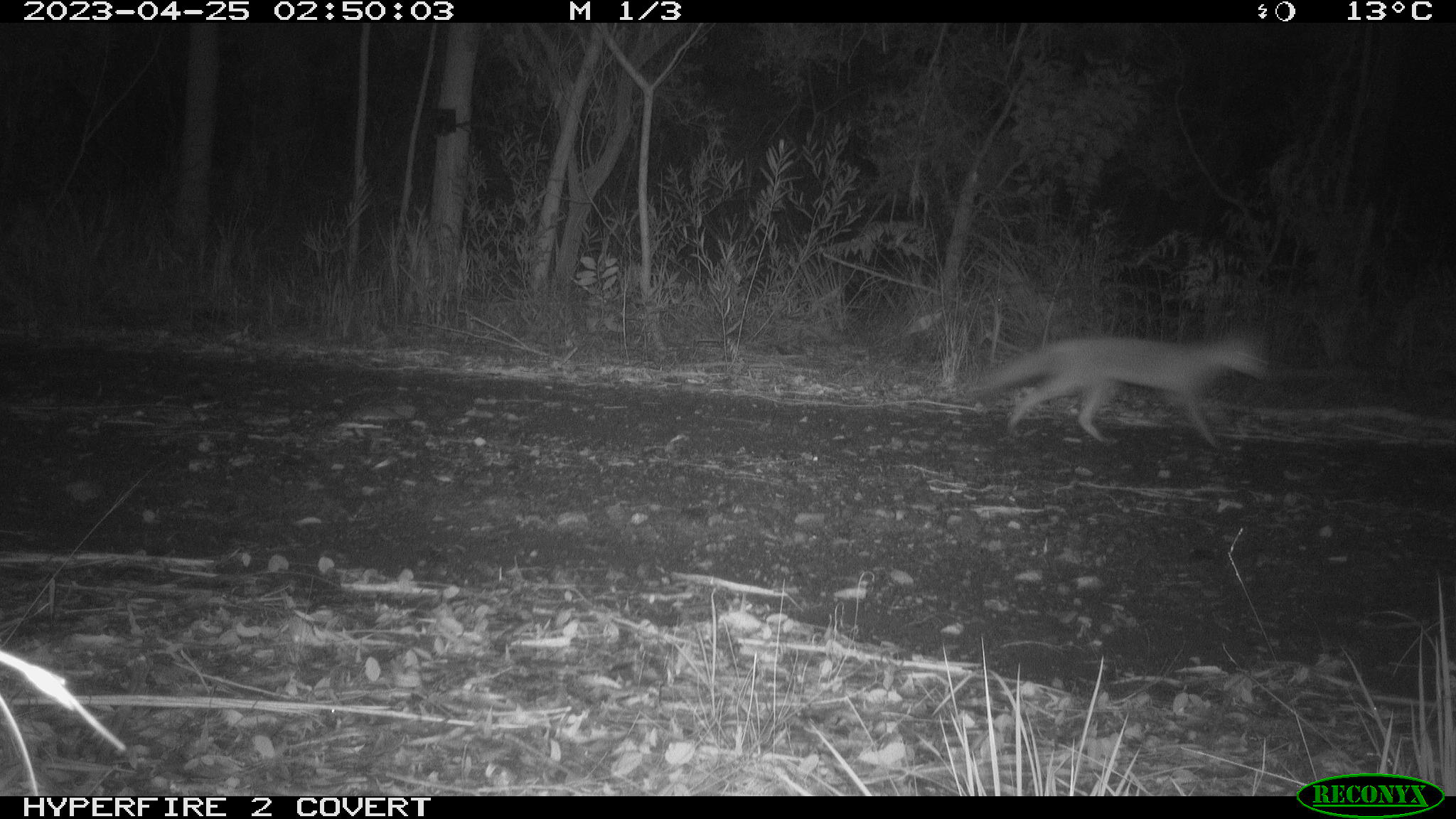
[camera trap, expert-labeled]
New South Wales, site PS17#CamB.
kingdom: Animalia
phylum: Chordata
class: Mammalia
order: Carnivora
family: Canidae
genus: Vulpes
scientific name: Vulpes vulpes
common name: red fox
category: fox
Fox (red fox) (Vulpes vulpes).